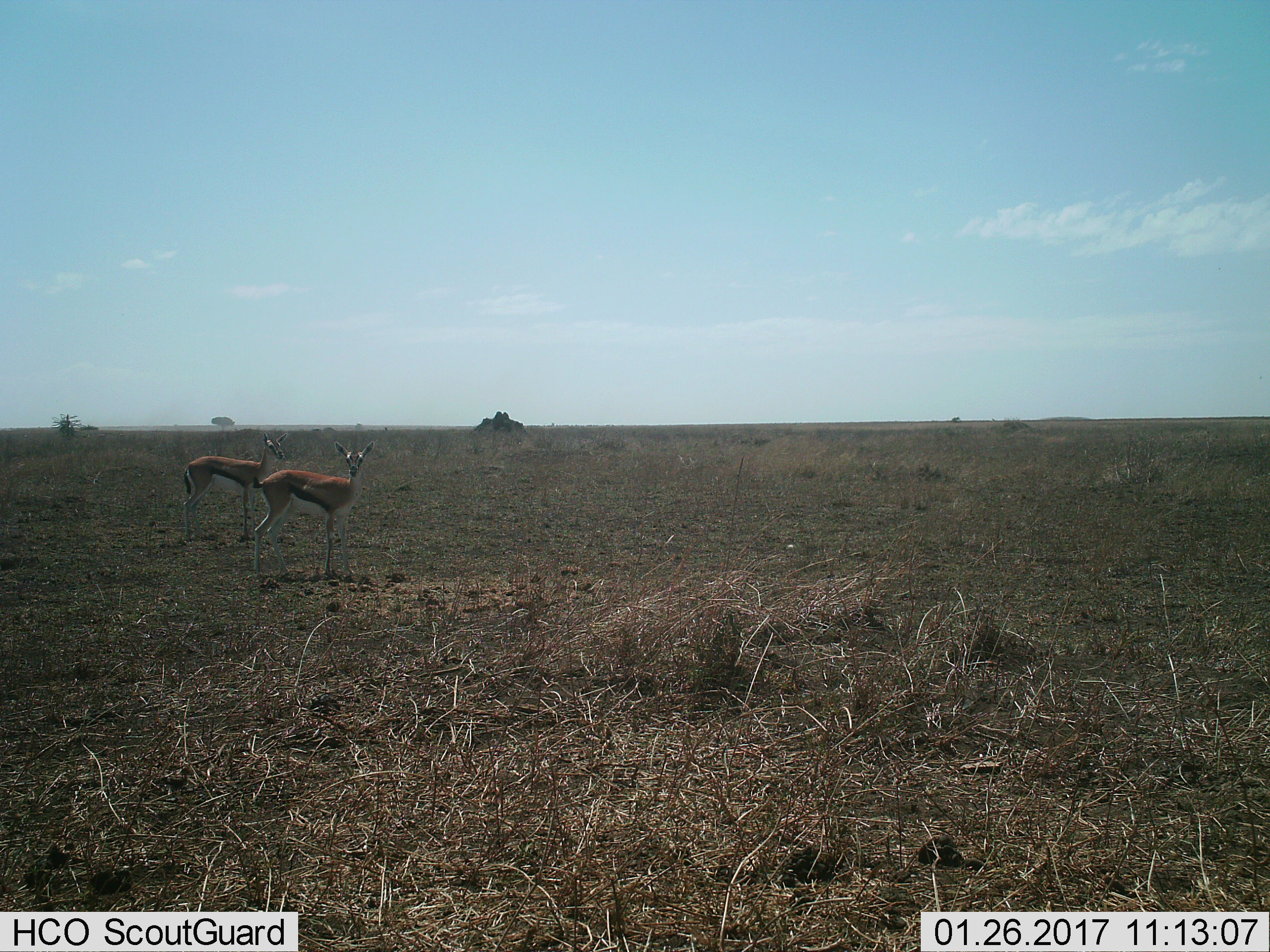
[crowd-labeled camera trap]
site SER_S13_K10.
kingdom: Animalia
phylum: Chordata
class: Mammalia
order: Artiodactyla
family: Bovidae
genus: Eudorcas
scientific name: Eudorcas thomsonii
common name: thomson's gazelle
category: gazellethomsons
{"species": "gazellethomsons (thomson's gazelle) (Eudorcas thomsonii)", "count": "2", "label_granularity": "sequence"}